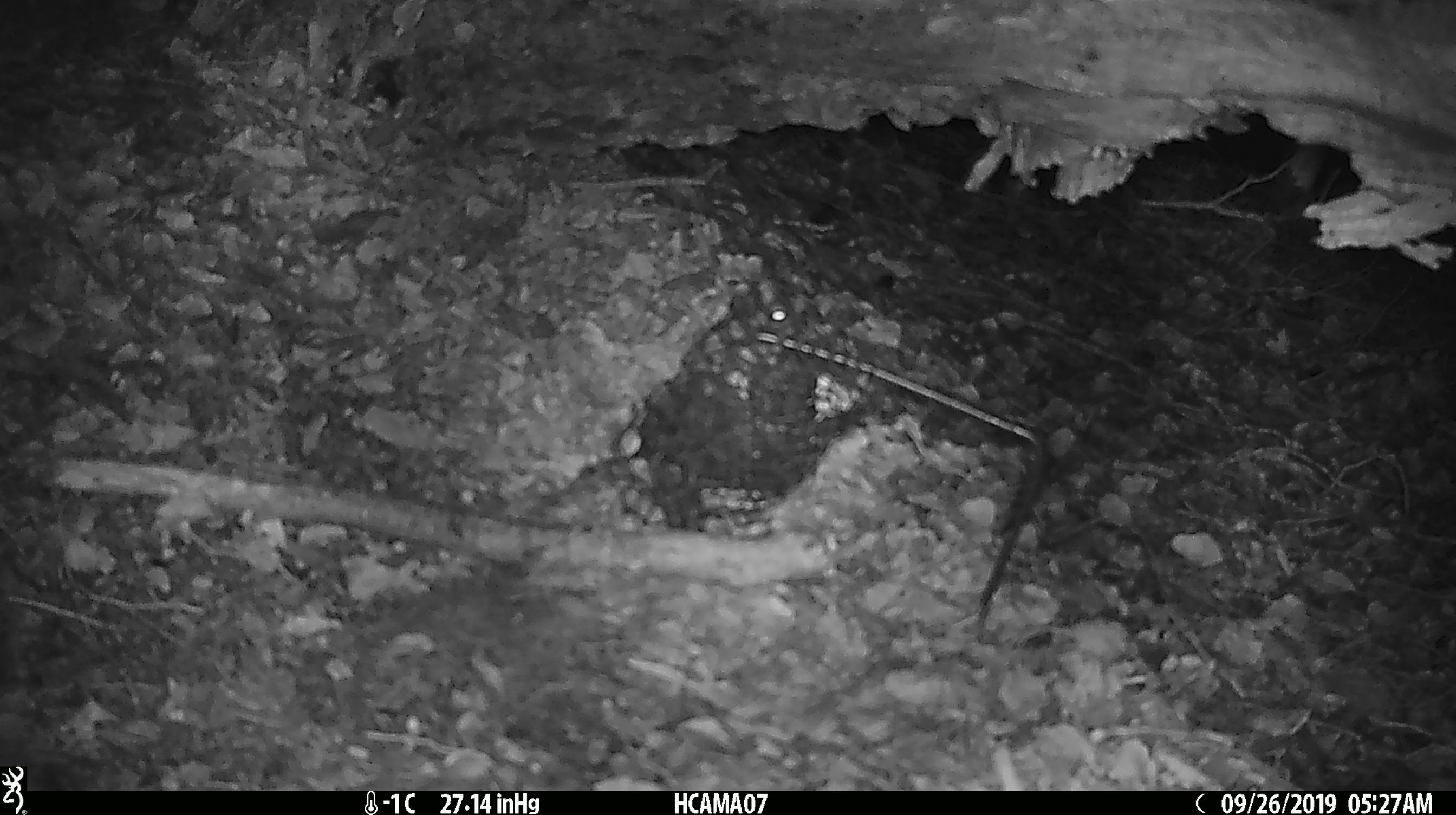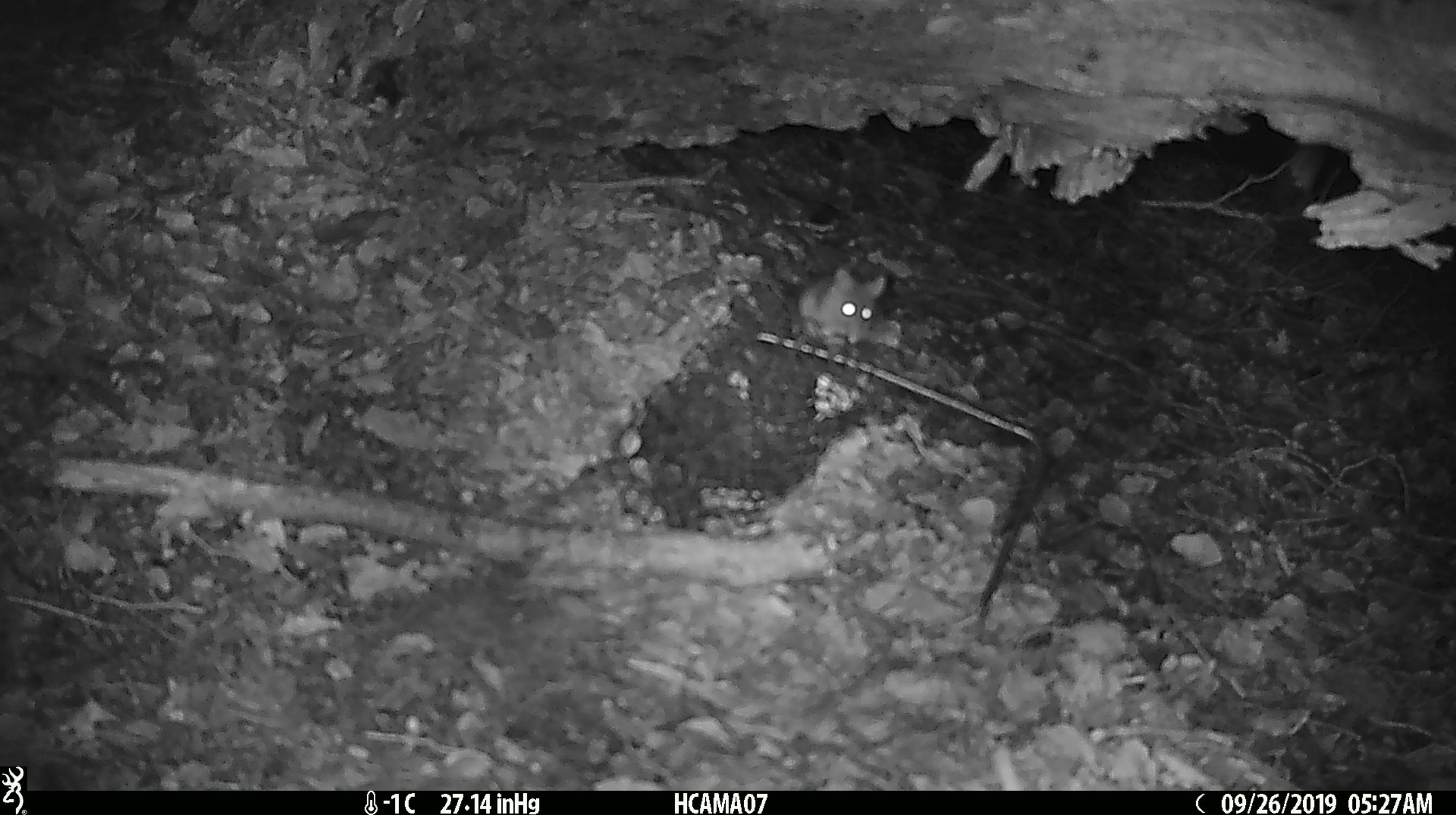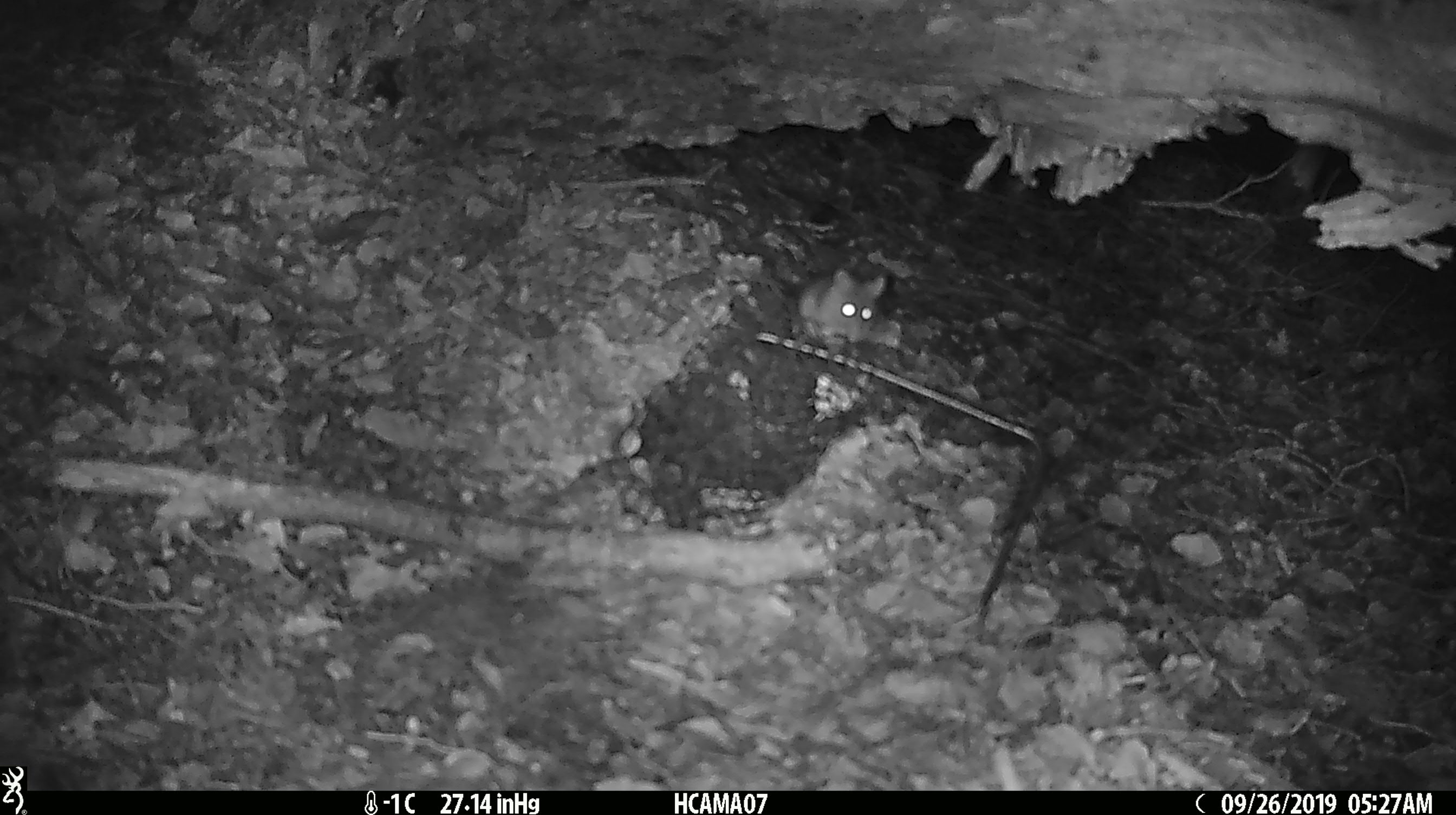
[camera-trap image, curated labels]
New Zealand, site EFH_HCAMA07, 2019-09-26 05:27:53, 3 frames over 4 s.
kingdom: Animalia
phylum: Chordata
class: Mammalia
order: Rodentia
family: Muridae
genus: Mus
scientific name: Mus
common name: mouse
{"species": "mouse (Mus)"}